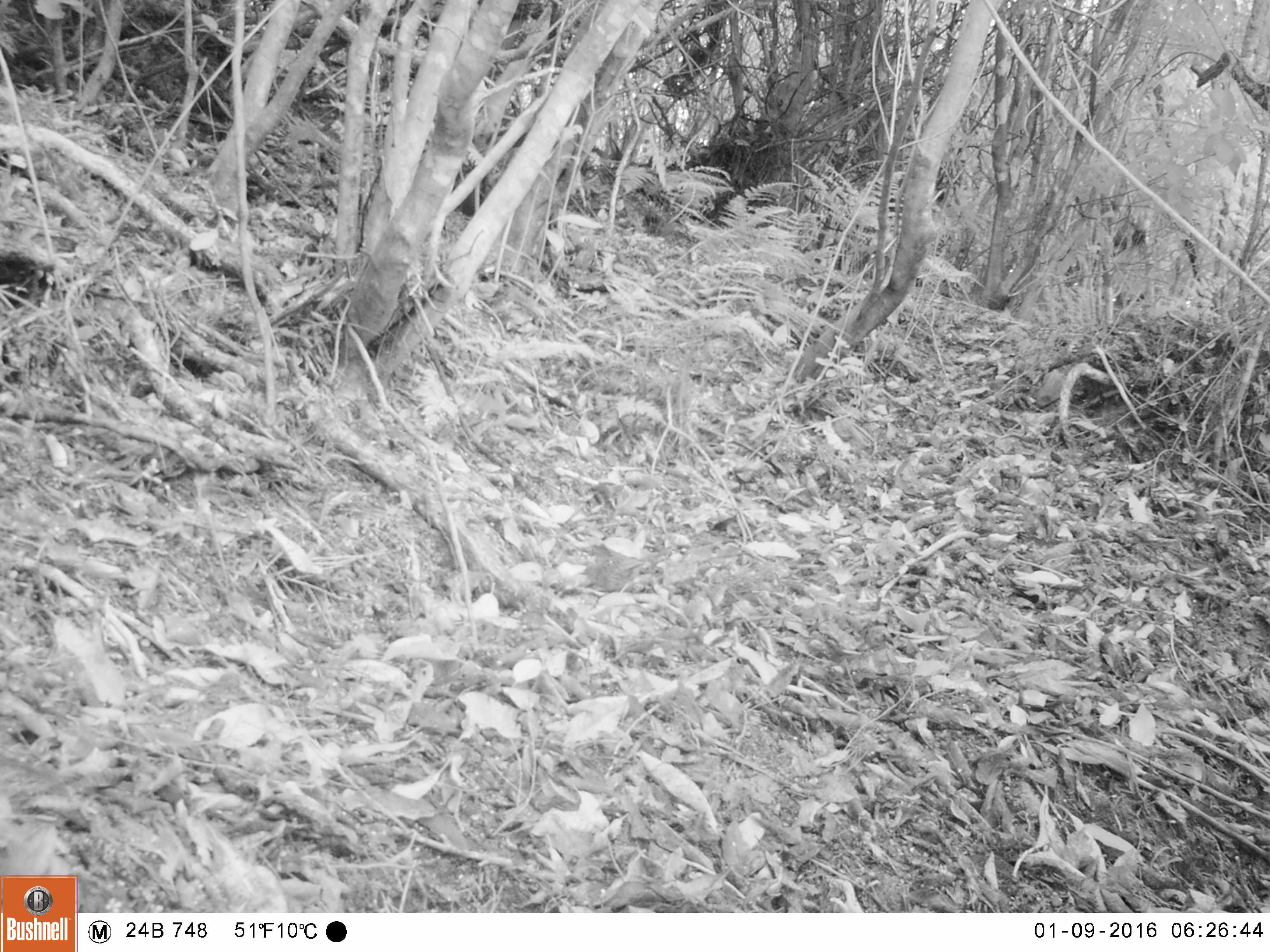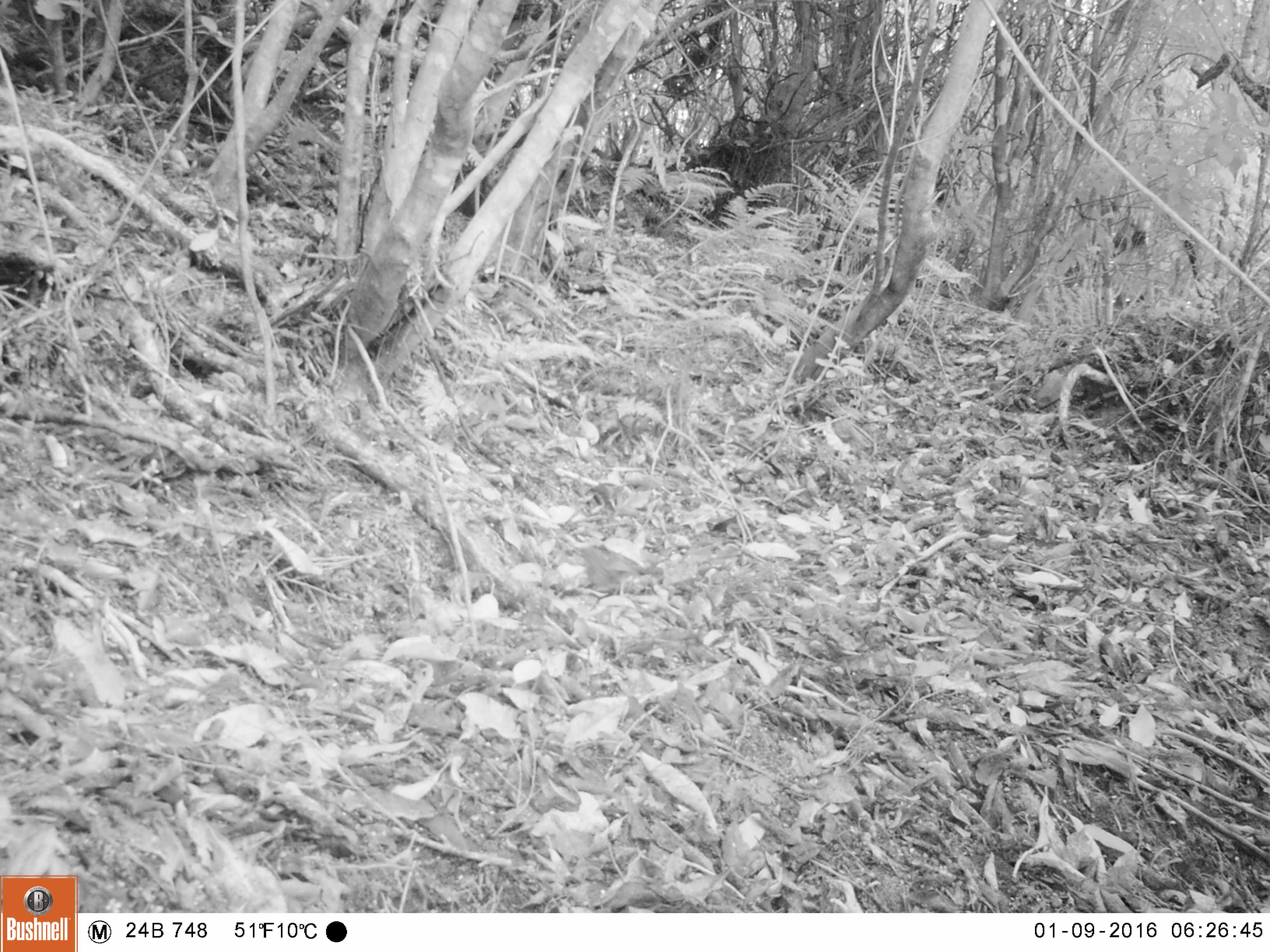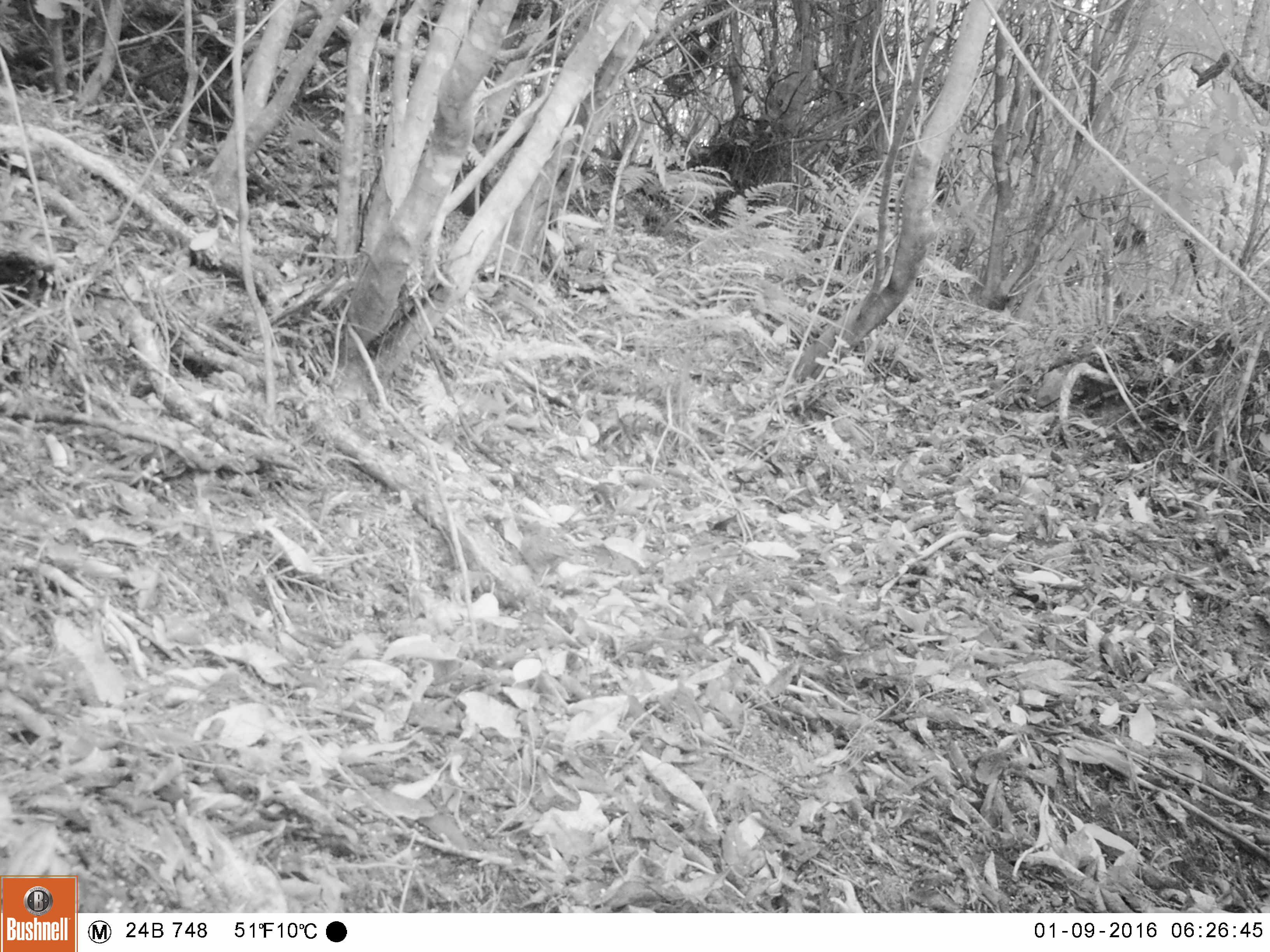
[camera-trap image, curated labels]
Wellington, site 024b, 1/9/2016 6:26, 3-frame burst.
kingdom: Animalia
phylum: Chordata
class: Aves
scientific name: Aves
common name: bird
Bird (Aves).